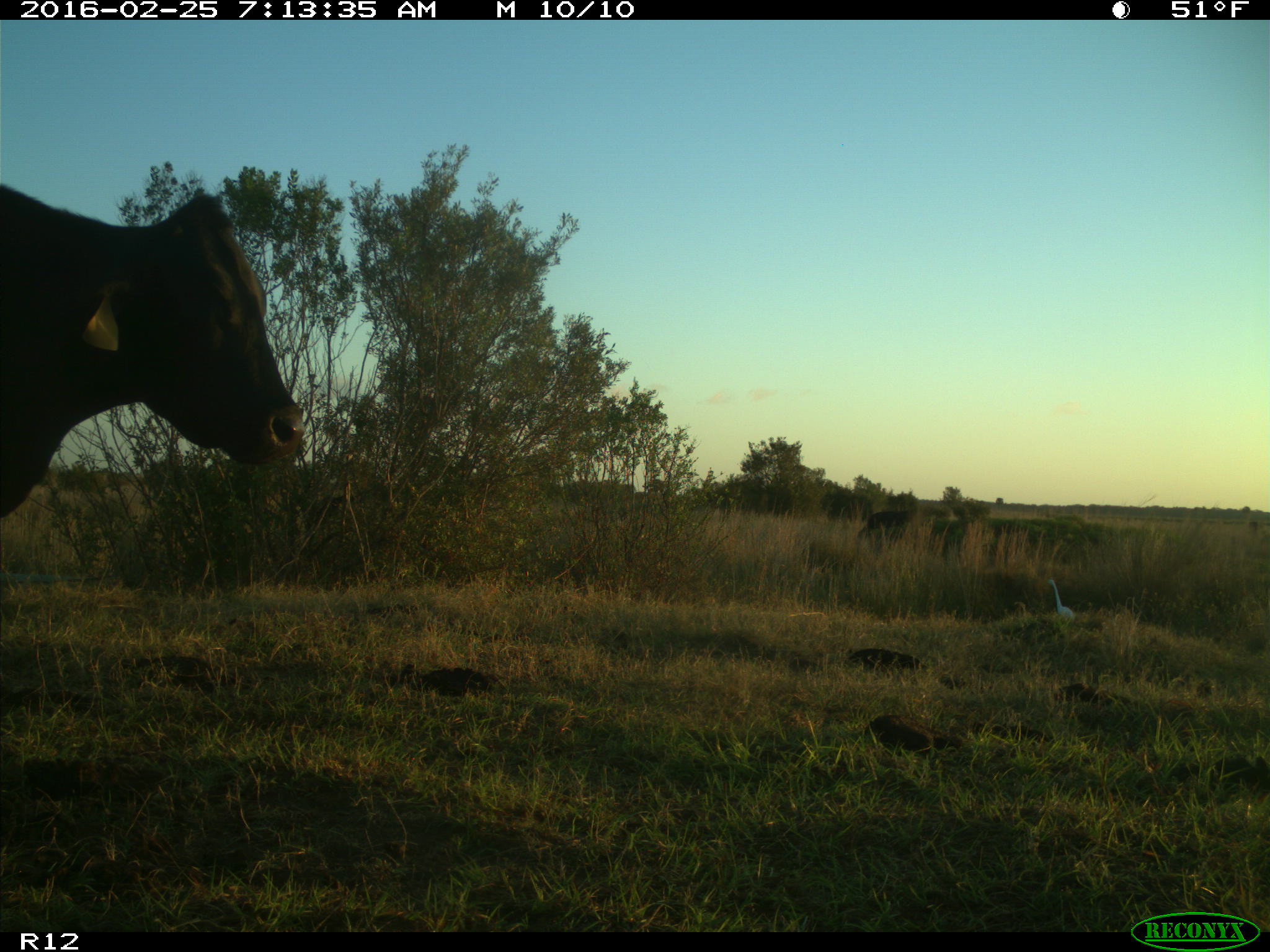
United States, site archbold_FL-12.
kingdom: Animalia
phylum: Chordata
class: Mammalia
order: Artiodactyla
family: Bovidae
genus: Bos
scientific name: Bos taurus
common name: domestic cow